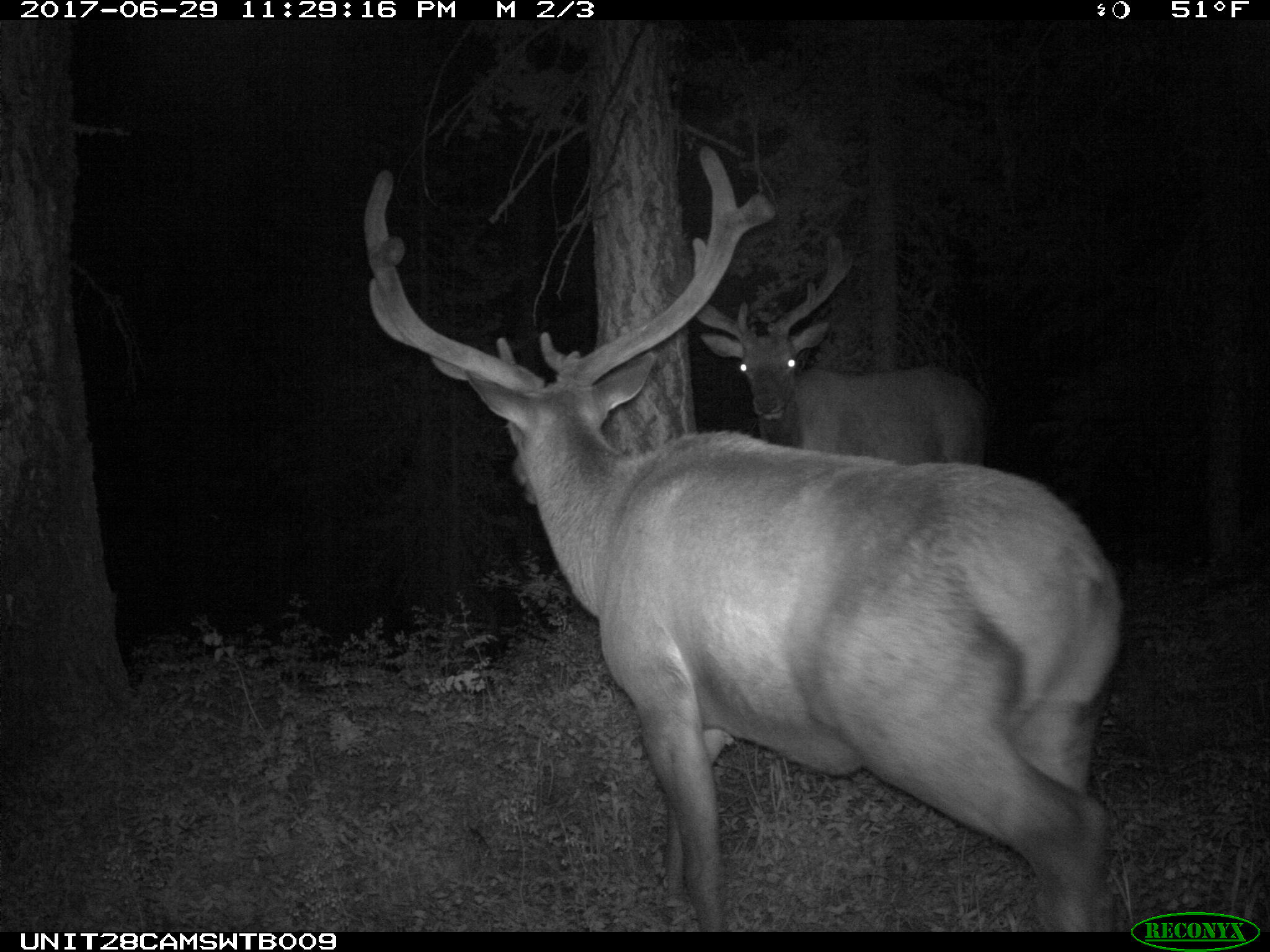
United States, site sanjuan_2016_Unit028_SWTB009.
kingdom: Animalia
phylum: Chordata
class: Mammalia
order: Artiodactyla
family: Cervidae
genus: Cervus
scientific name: Cervus elaphus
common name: red deer